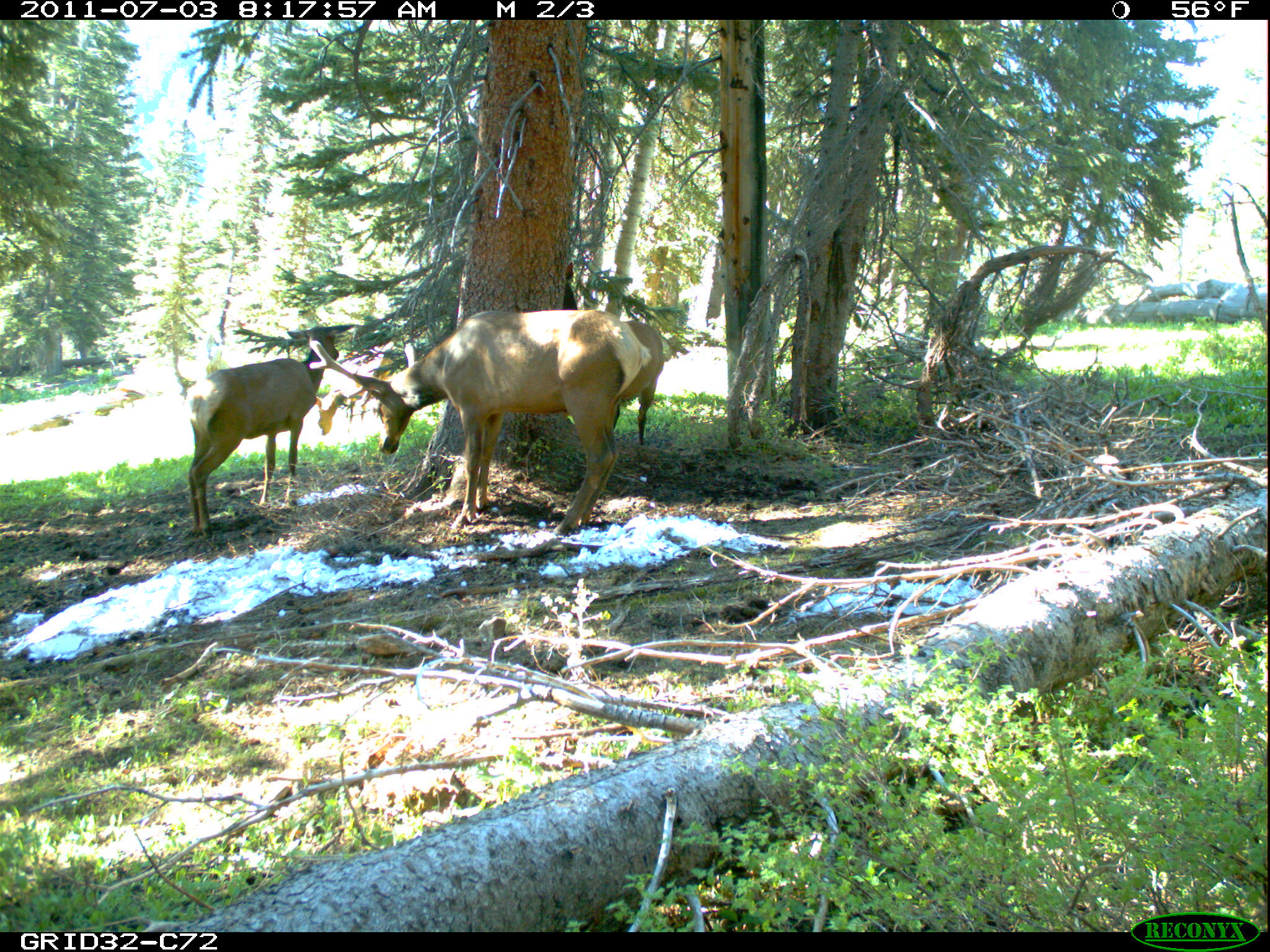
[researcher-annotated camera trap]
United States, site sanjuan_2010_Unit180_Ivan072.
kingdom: Animalia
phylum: Chordata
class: Mammalia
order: Artiodactyla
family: Cervidae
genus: Cervus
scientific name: Cervus elaphus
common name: red deer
Cervus elaphus (red deer).